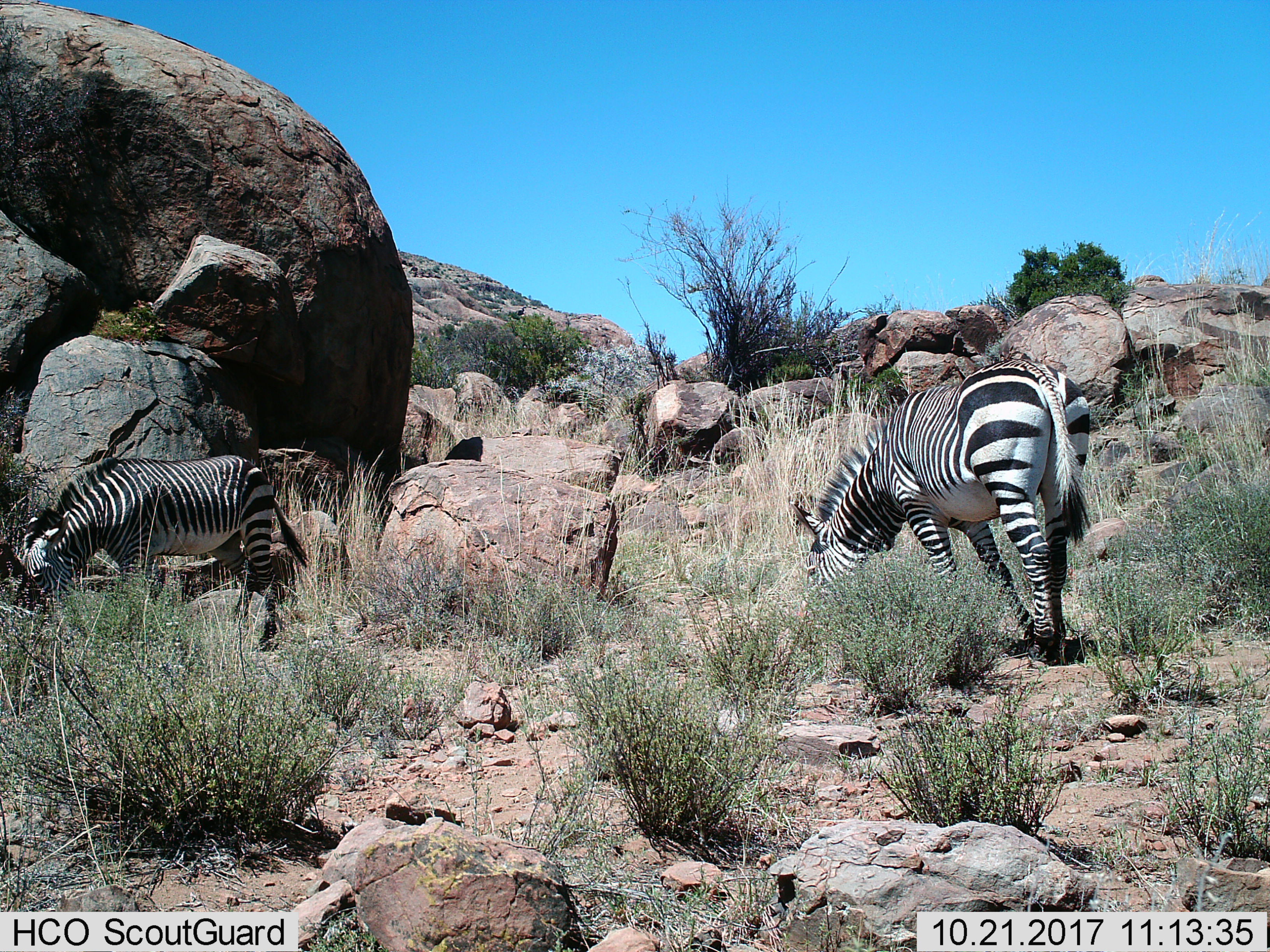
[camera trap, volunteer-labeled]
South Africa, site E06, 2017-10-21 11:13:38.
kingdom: Animalia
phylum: Chordata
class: Mammalia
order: Perissodactyla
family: Equidae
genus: Equus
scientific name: Equus zebra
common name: mountain zebra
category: zebramountain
Zebramountain (mountain zebra) (Equus zebra), count 2. Behavior (volunteer vote fractions): standing 22%, resting 0%, moving 11%, interacting 11%. Young present (vote fraction): 11%. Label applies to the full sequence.